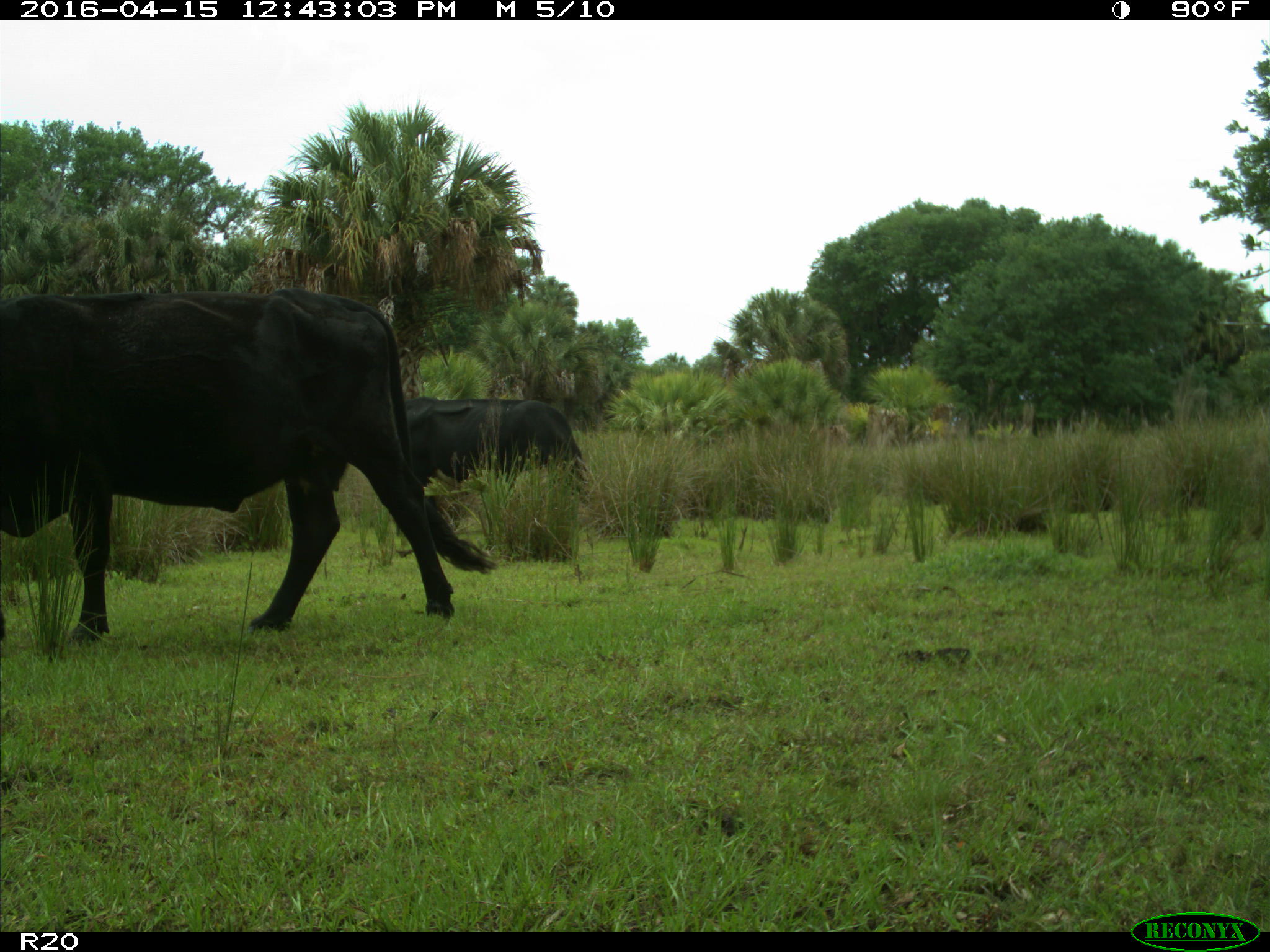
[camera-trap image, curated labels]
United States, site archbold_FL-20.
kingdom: Animalia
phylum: Chordata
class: Mammalia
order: Artiodactyla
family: Bovidae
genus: Bos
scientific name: Bos taurus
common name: domestic cow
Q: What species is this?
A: Bos taurus (domestic cow).